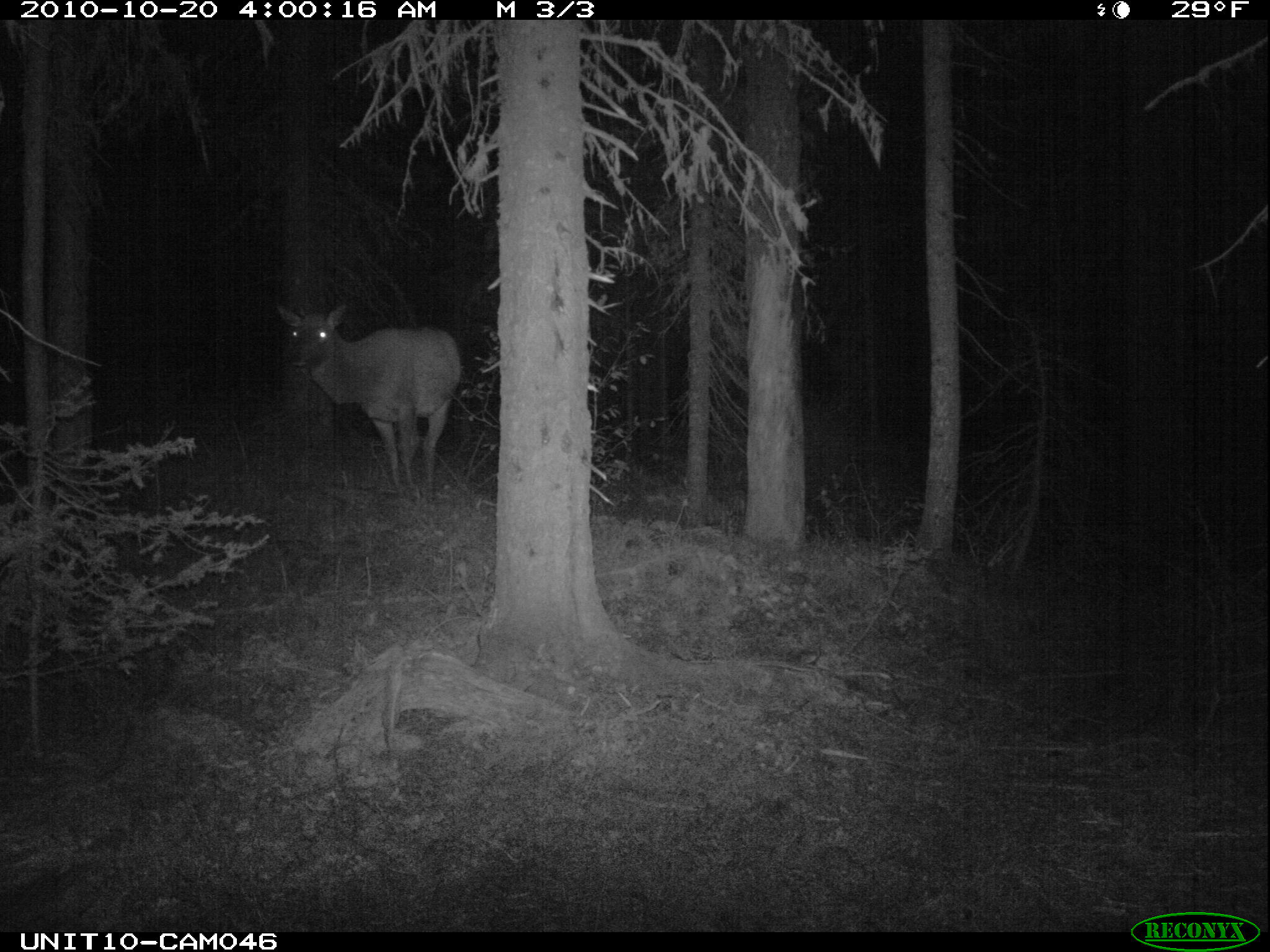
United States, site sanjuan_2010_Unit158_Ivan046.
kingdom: Animalia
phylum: Chordata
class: Mammalia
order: Artiodactyla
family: Cervidae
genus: Cervus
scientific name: Cervus elaphus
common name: red deer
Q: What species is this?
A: Cervus elaphus (red deer).